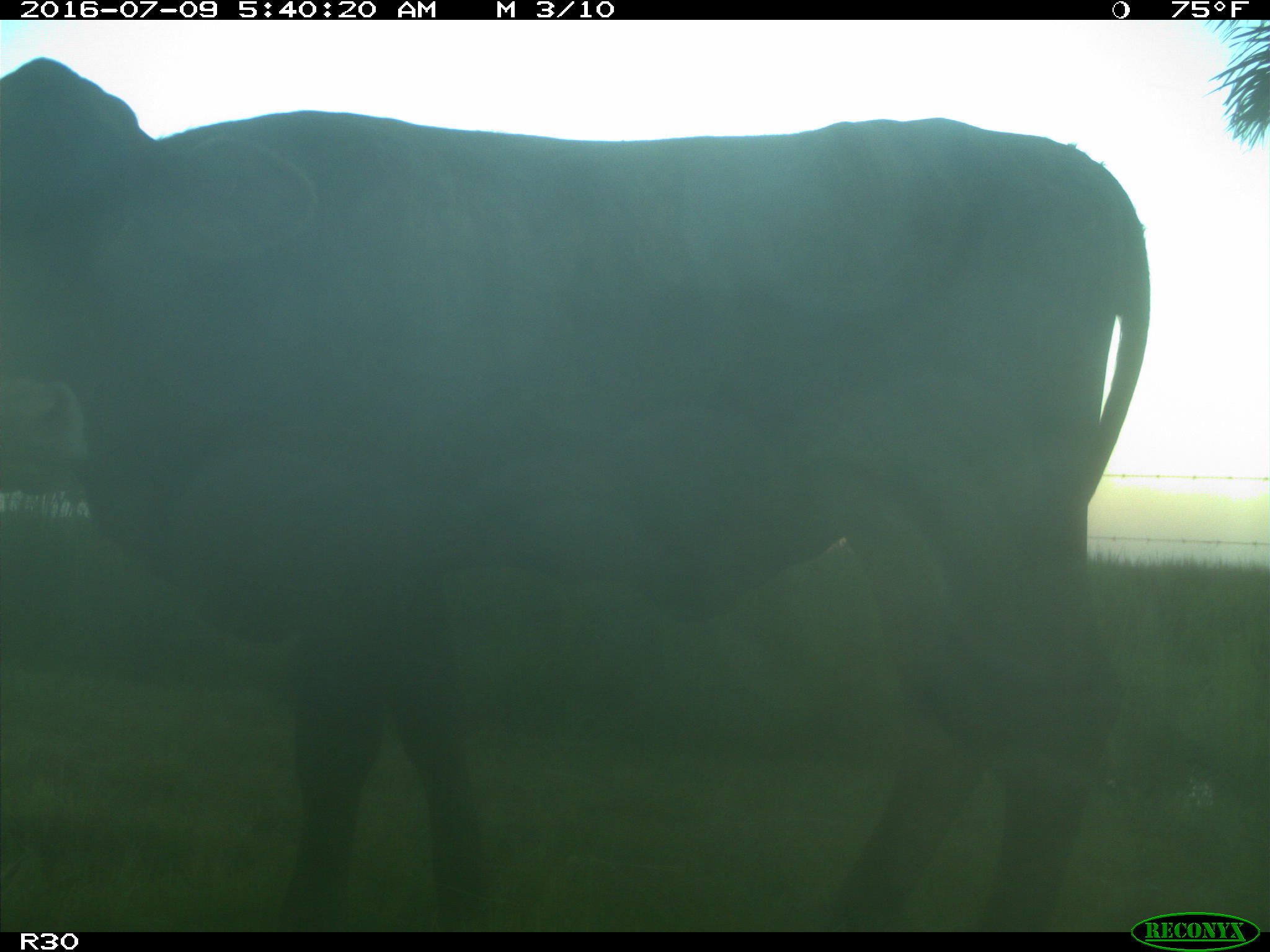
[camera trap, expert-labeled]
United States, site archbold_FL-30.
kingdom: Animalia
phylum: Chordata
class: Mammalia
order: Artiodactyla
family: Bovidae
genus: Bos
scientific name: Bos taurus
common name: domestic cow